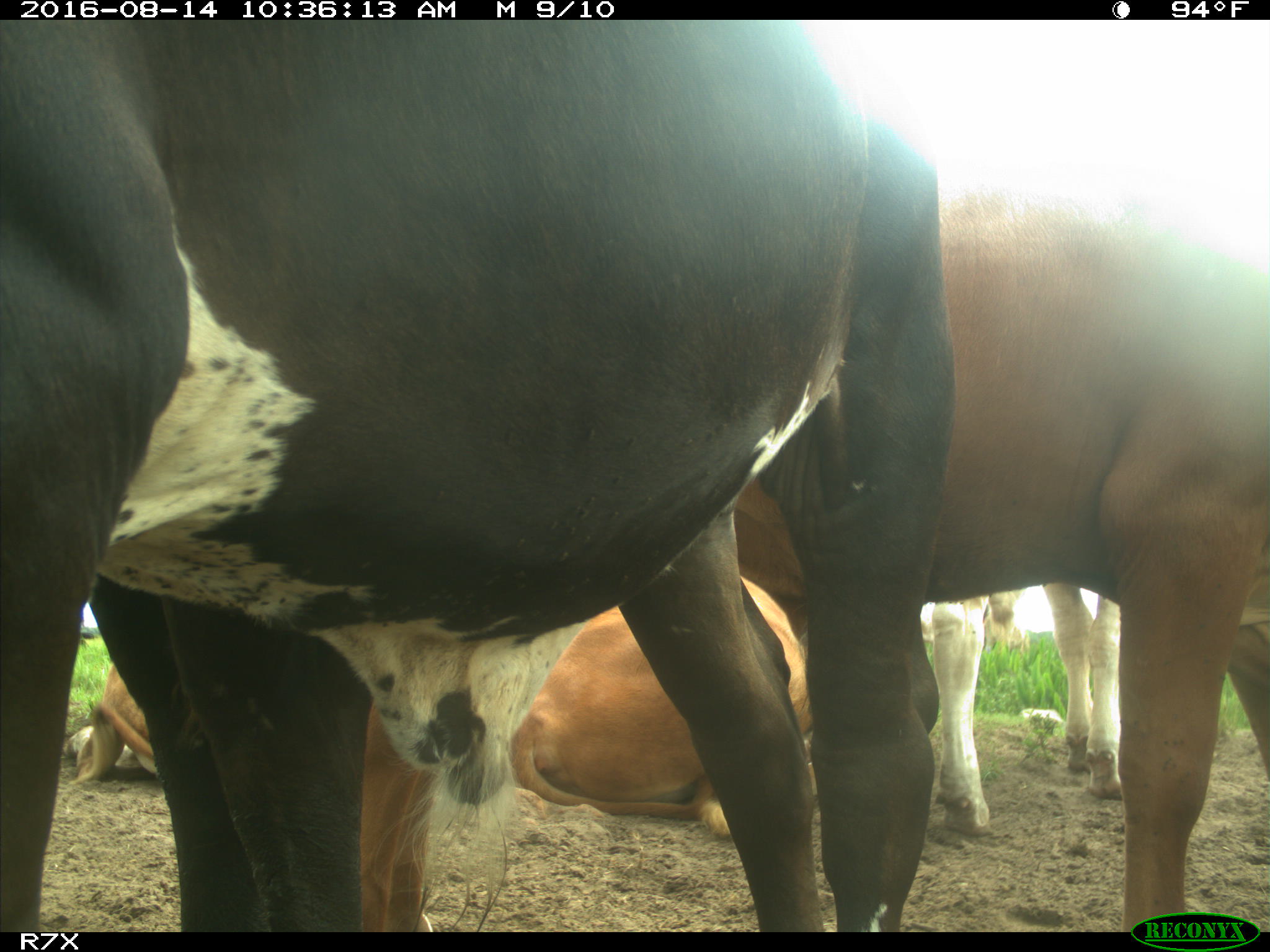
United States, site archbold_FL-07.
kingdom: Animalia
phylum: Chordata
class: Mammalia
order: Artiodactyla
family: Bovidae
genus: Bos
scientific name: Bos taurus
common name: domestic cow